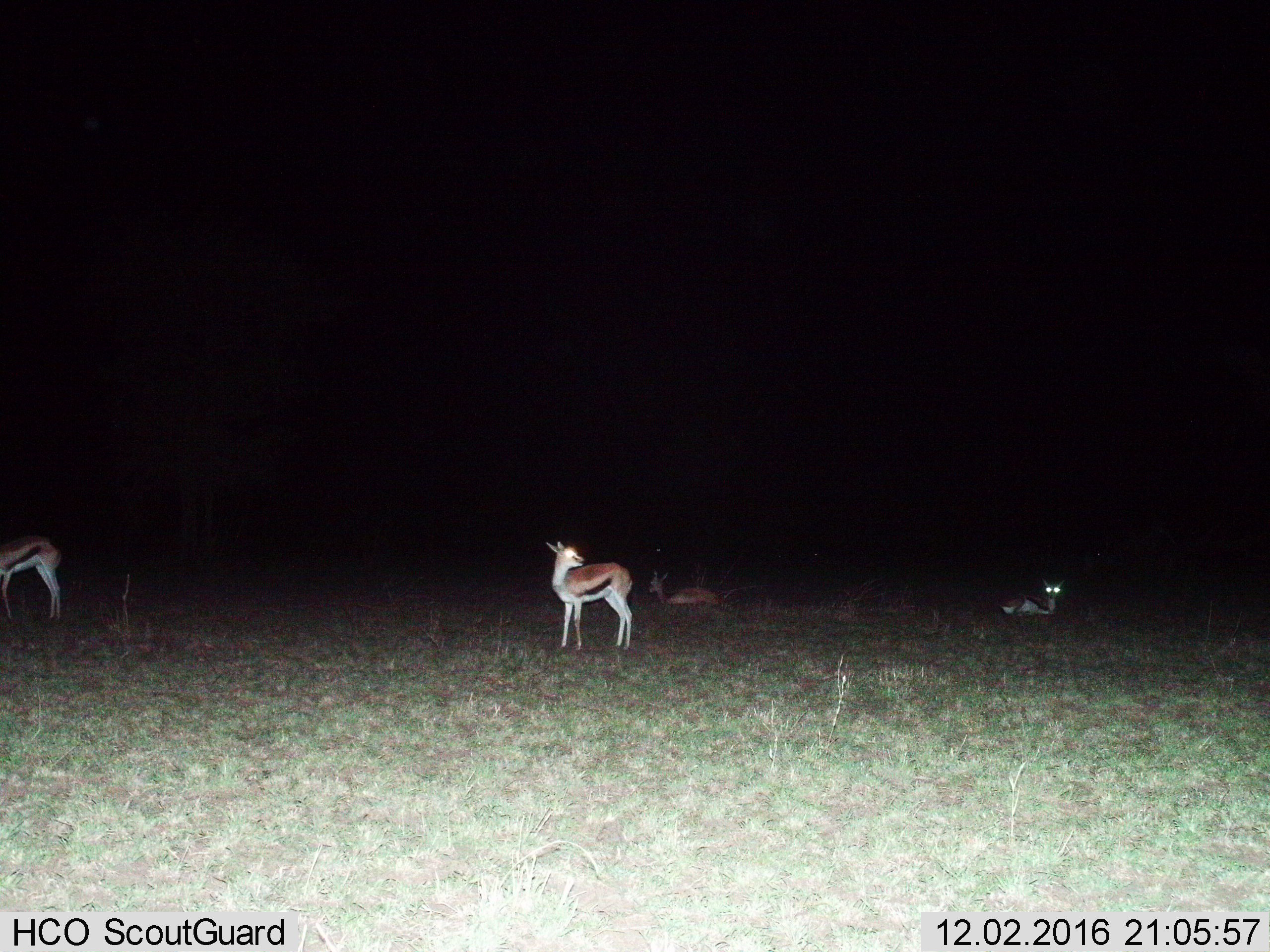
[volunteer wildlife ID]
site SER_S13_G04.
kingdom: Animalia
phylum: Chordata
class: Mammalia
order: Artiodactyla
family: Bovidae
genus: Eudorcas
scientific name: Eudorcas thomsonii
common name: thomson's gazelle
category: gazellethomsons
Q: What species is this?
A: Gazellethomsons (thomson's gazelle) (Eudorcas thomsonii).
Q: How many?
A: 4.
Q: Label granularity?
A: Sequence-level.